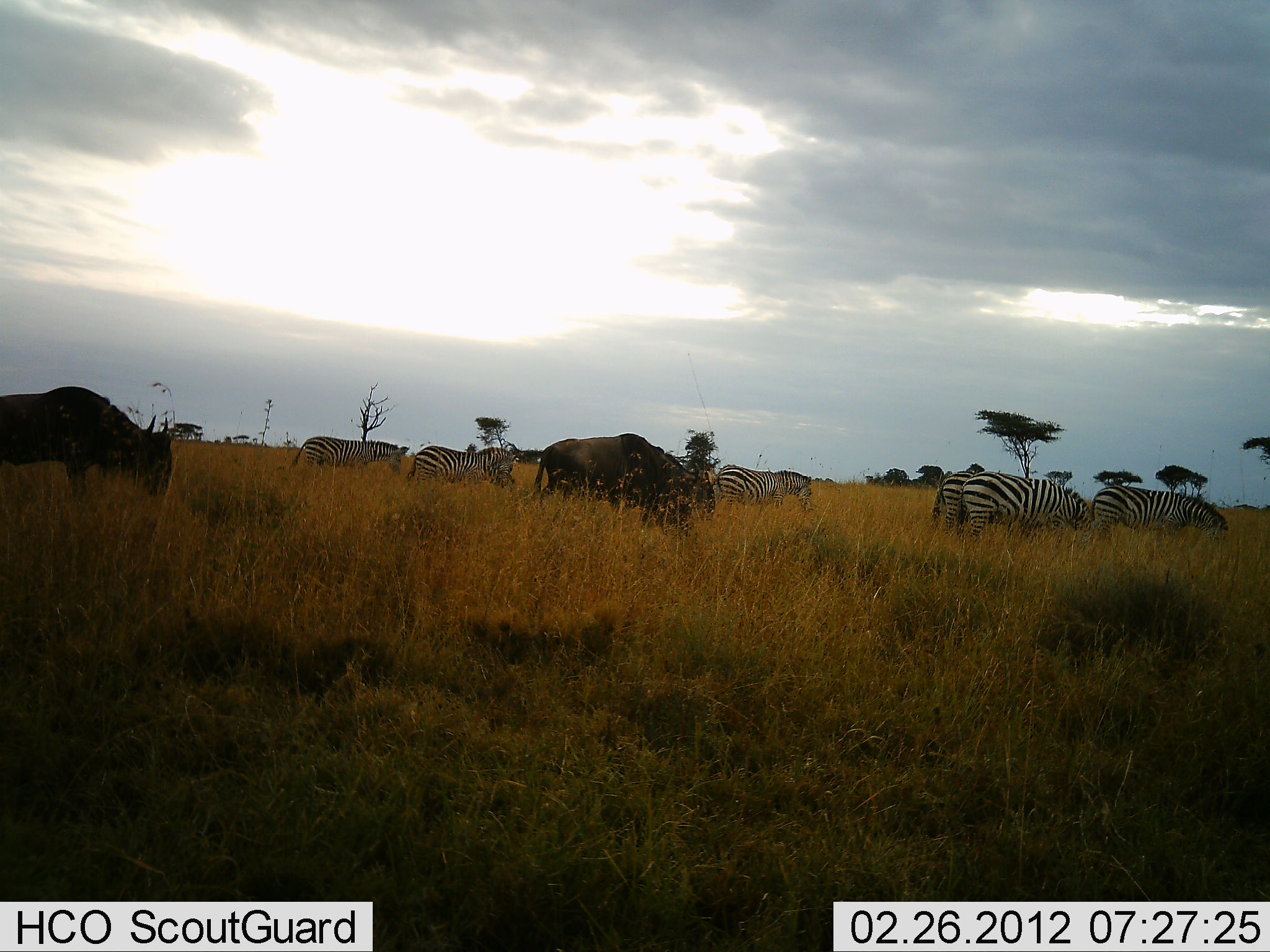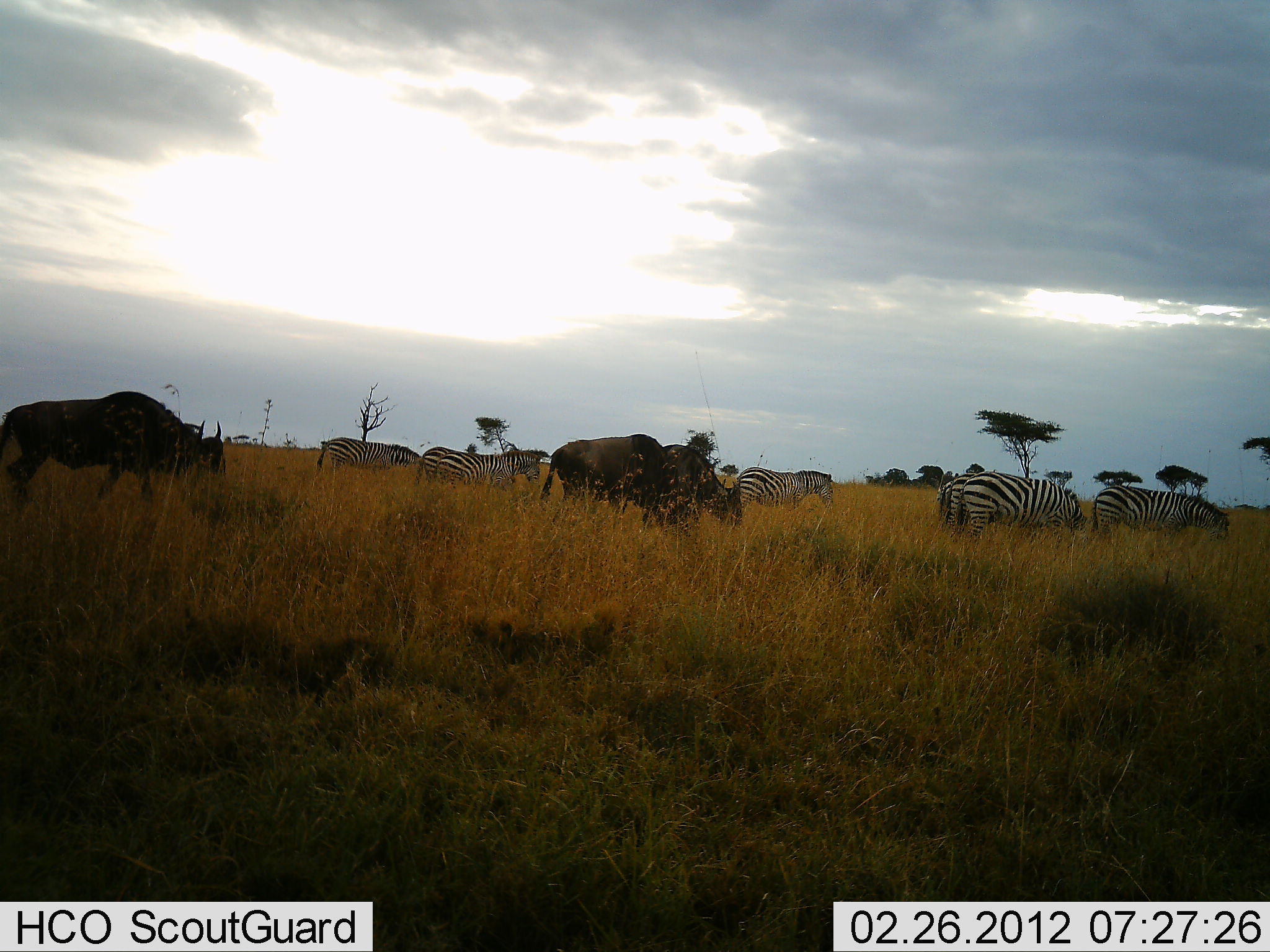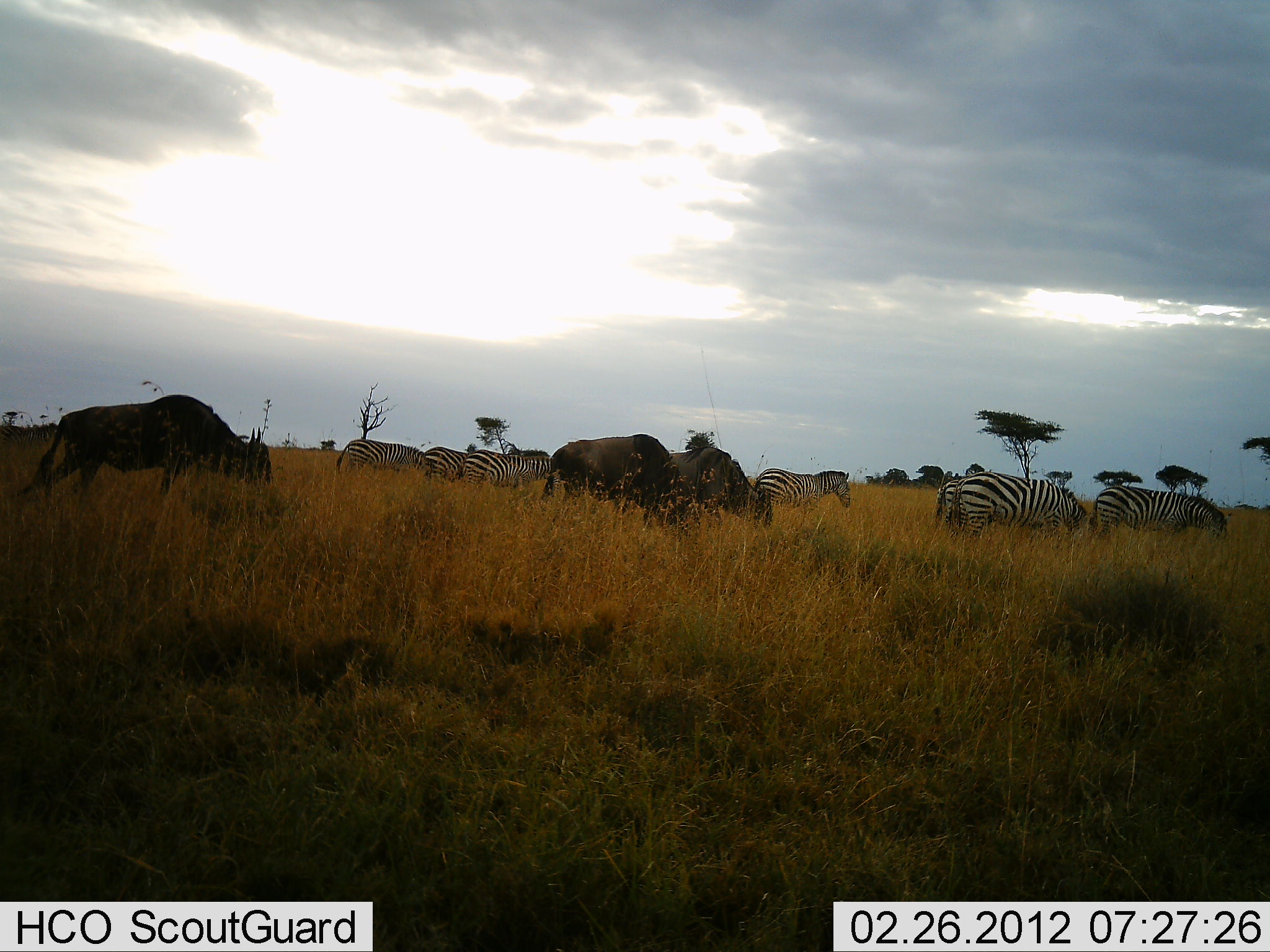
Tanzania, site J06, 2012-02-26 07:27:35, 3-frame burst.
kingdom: Animalia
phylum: Chordata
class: Mammalia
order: Artiodactyla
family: Bovidae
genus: Connochaetes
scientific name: Connochaetes taurinus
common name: blue wildebeest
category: wildebeest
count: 3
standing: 15%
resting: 0%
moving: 77%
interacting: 0%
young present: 0%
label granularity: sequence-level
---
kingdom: Animalia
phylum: Chordata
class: Mammalia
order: Perissodactyla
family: Equidae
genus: Equus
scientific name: Equus quagga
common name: plains zebra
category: zebra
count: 6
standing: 20%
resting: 0%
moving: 73%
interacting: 0%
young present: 0%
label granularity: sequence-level